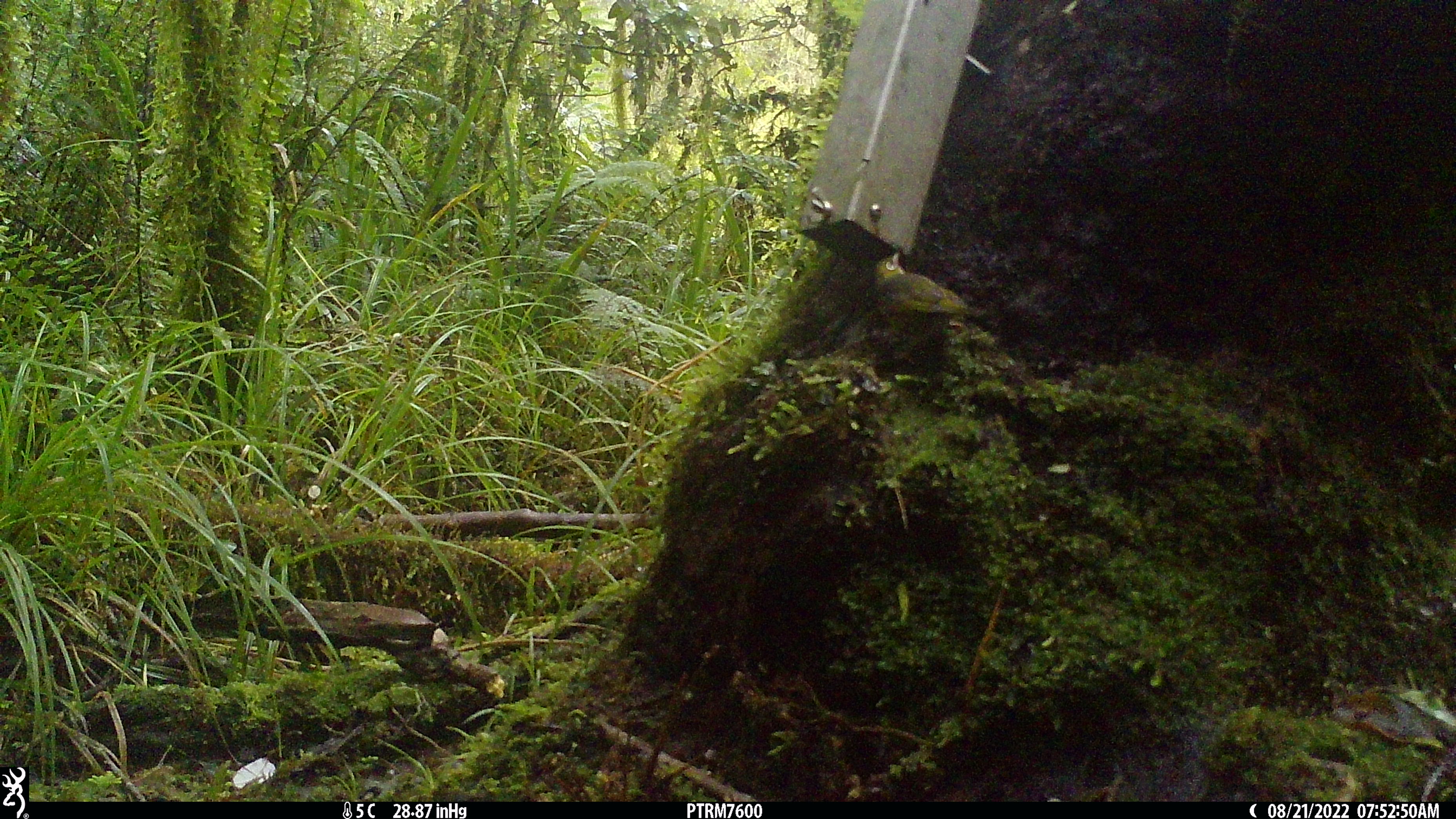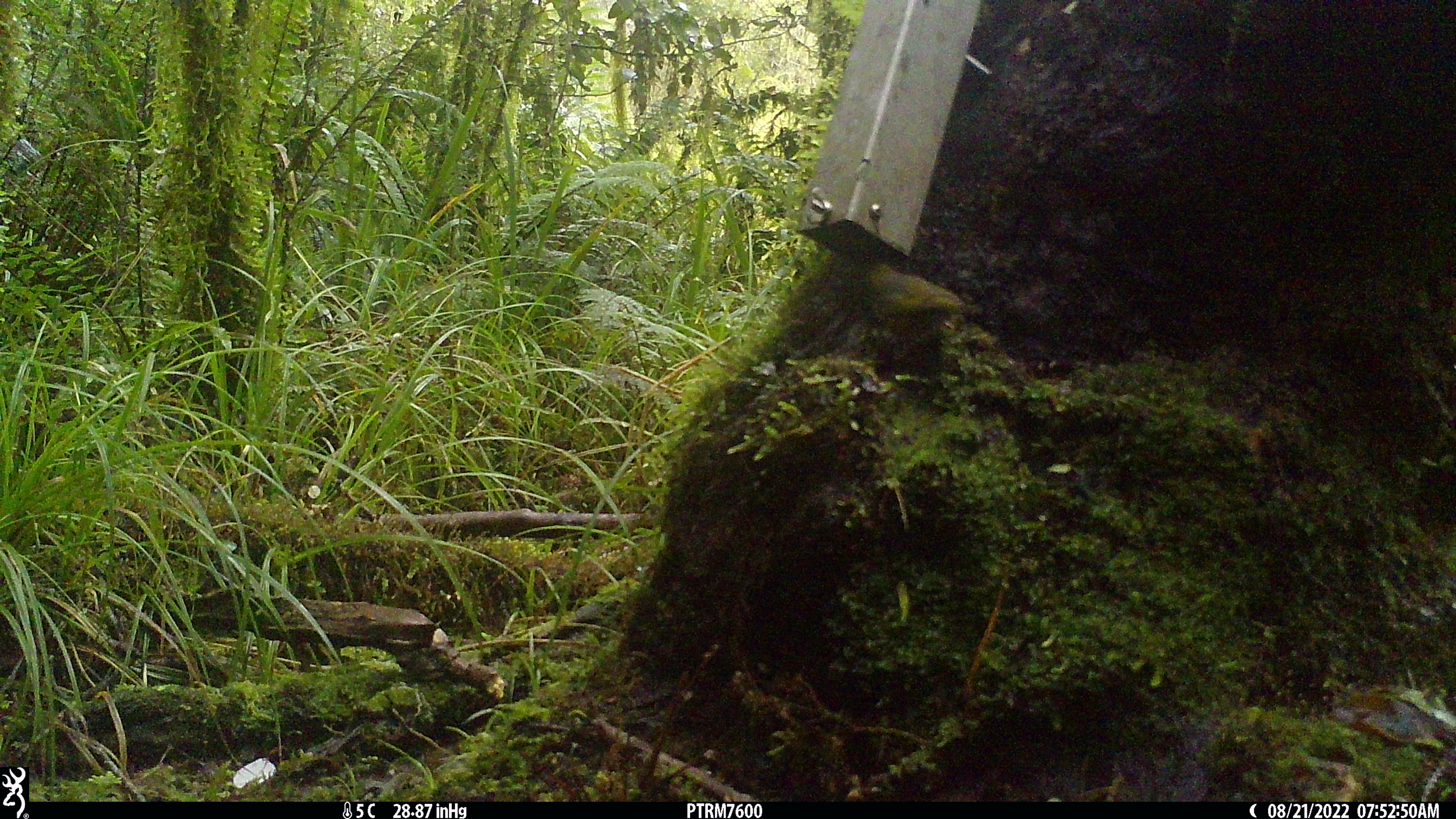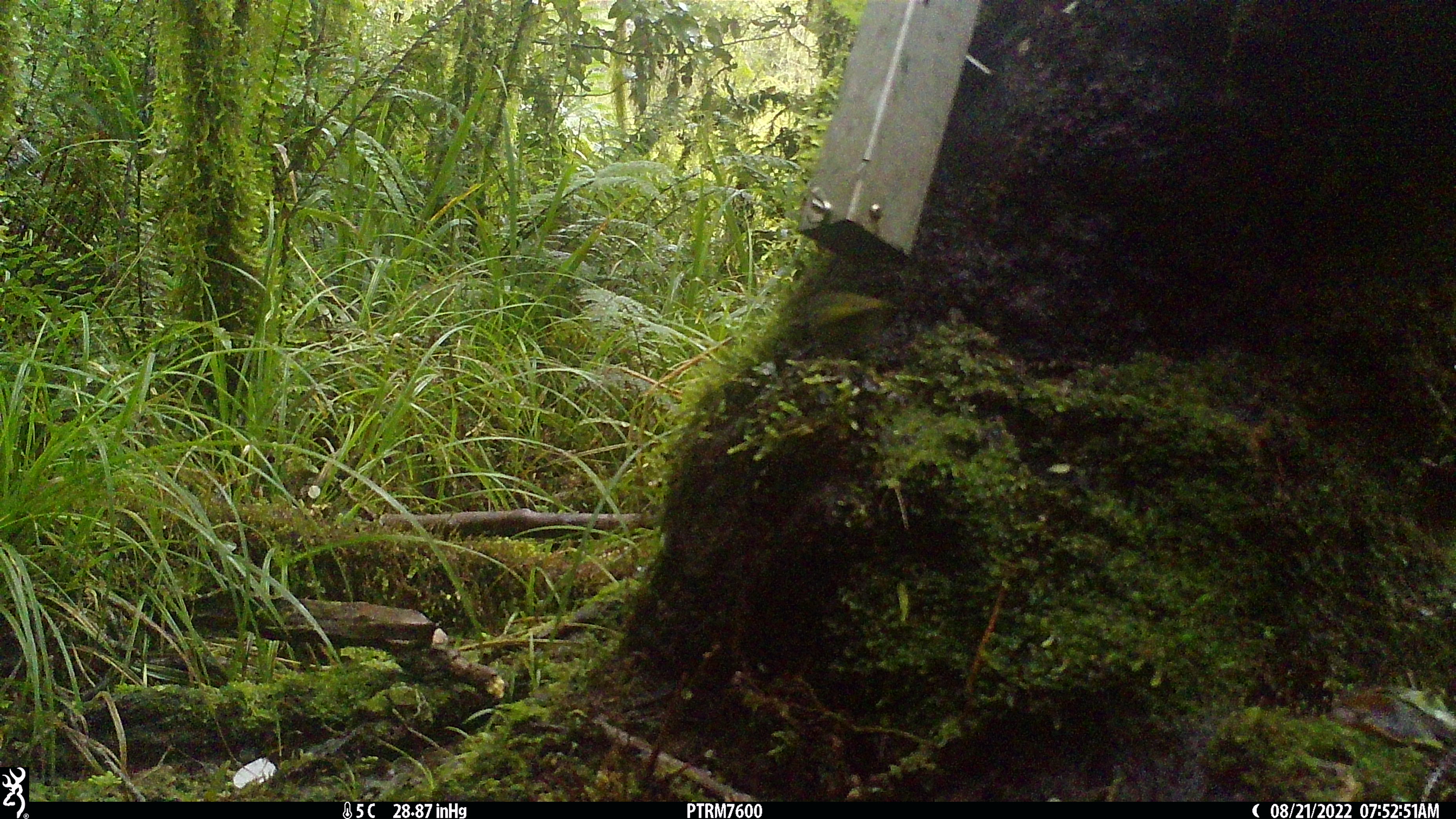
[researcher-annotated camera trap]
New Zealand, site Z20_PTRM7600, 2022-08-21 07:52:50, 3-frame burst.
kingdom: Animalia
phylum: Chordata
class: Aves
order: Passeriformes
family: Zosteropidae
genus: Zosterops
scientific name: Zosterops lateralis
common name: silvereye